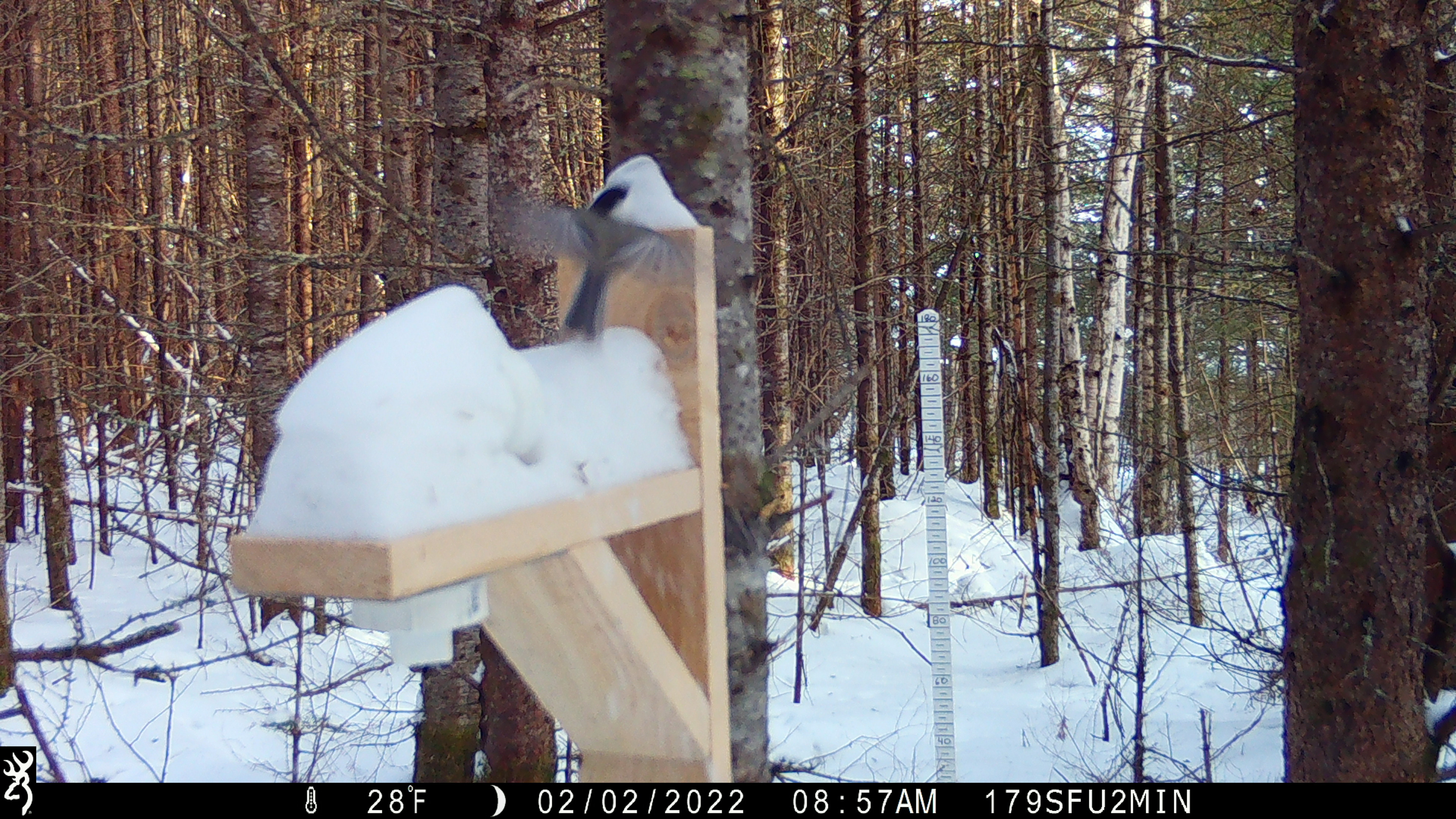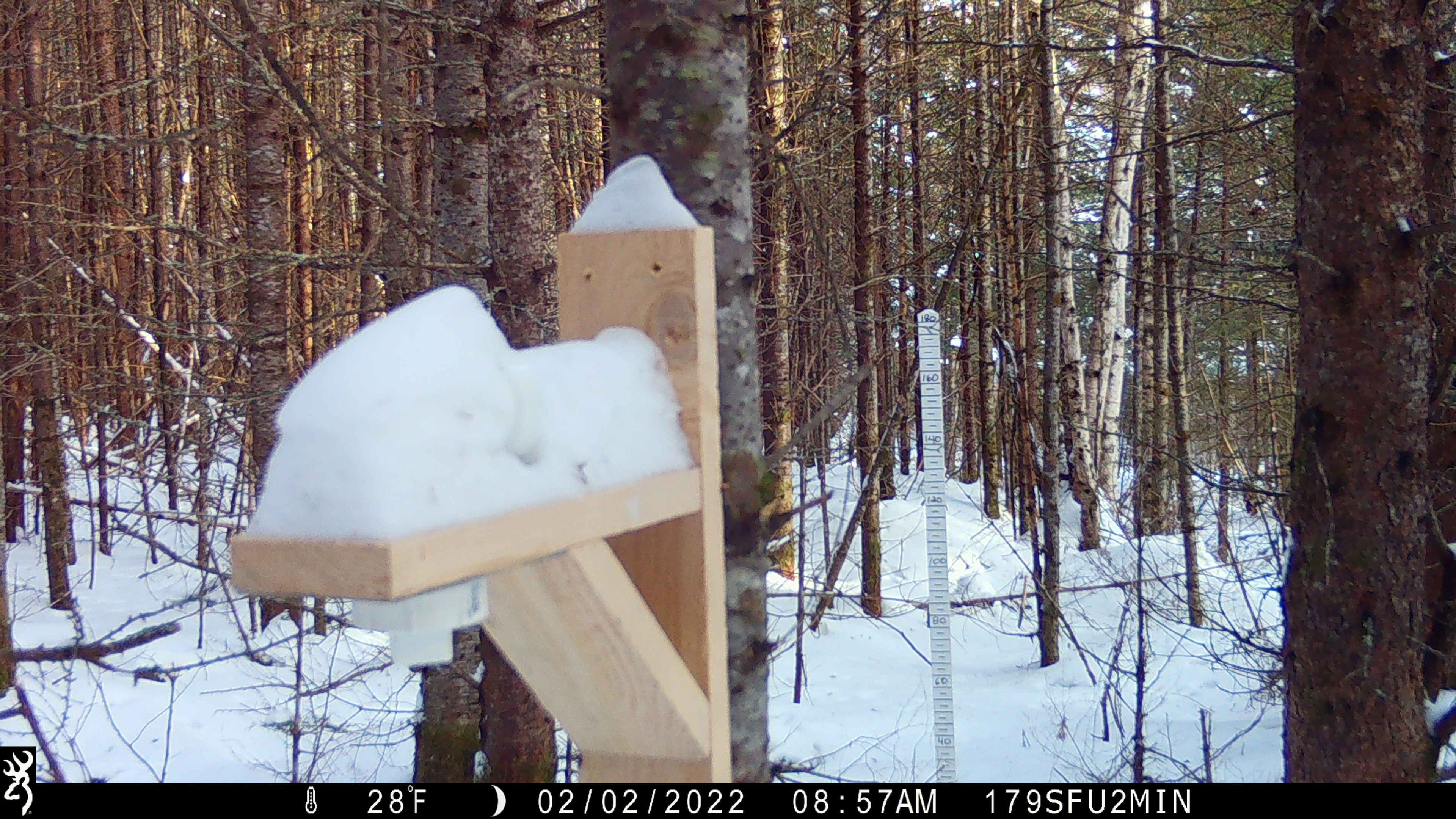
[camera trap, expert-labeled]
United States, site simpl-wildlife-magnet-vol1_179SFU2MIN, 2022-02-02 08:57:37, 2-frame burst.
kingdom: Animalia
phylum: Chordata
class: Aves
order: Passeriformes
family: Sittidae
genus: Sitta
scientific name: Sitta canadensis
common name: red-breasted nuthatch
Red-breasted nuthatch (Sitta canadensis).